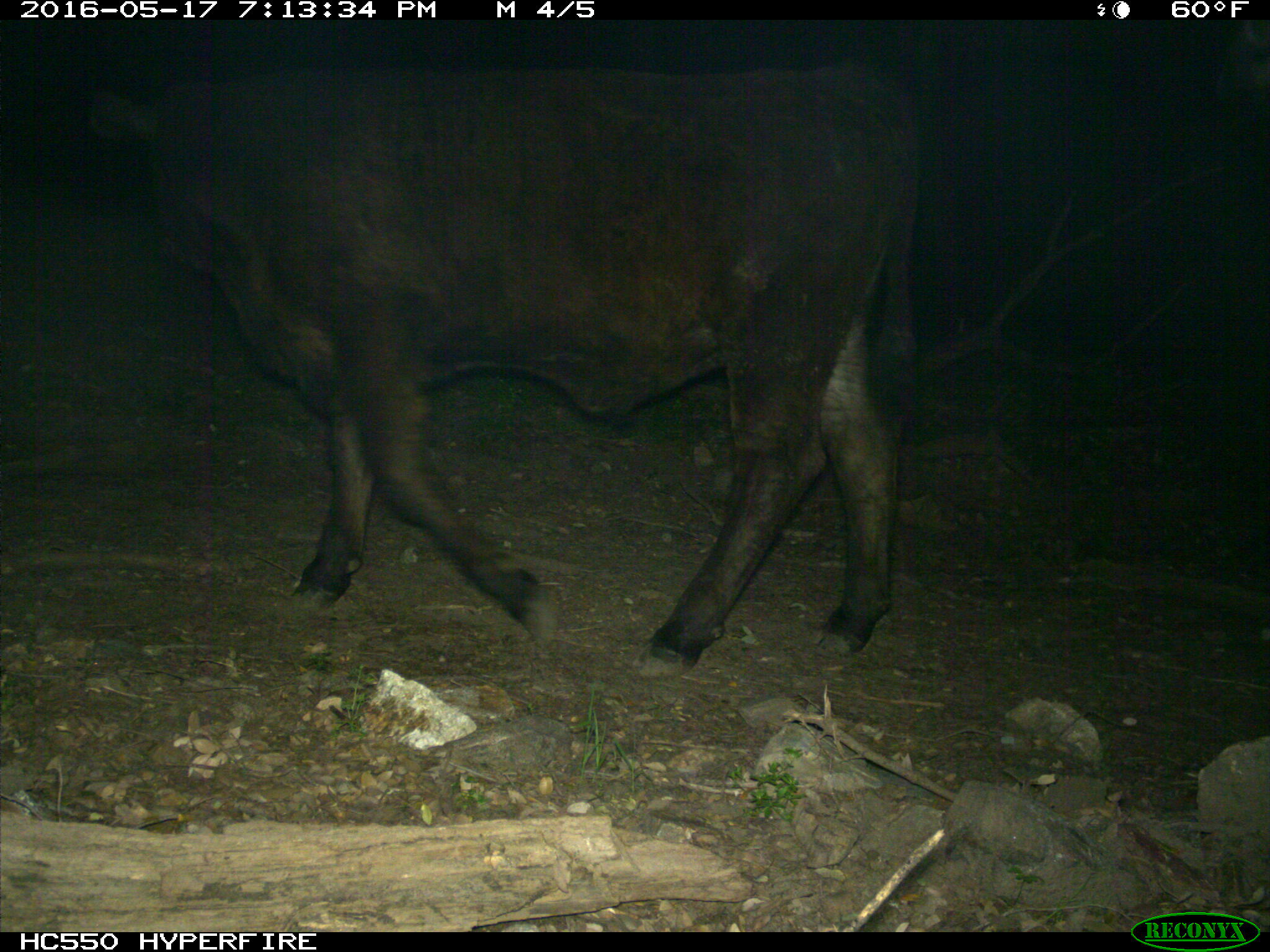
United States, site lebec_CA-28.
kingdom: Animalia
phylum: Chordata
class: Mammalia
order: Artiodactyla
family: Bovidae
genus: Bos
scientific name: Bos taurus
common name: domestic cow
Bos taurus (domestic cow).